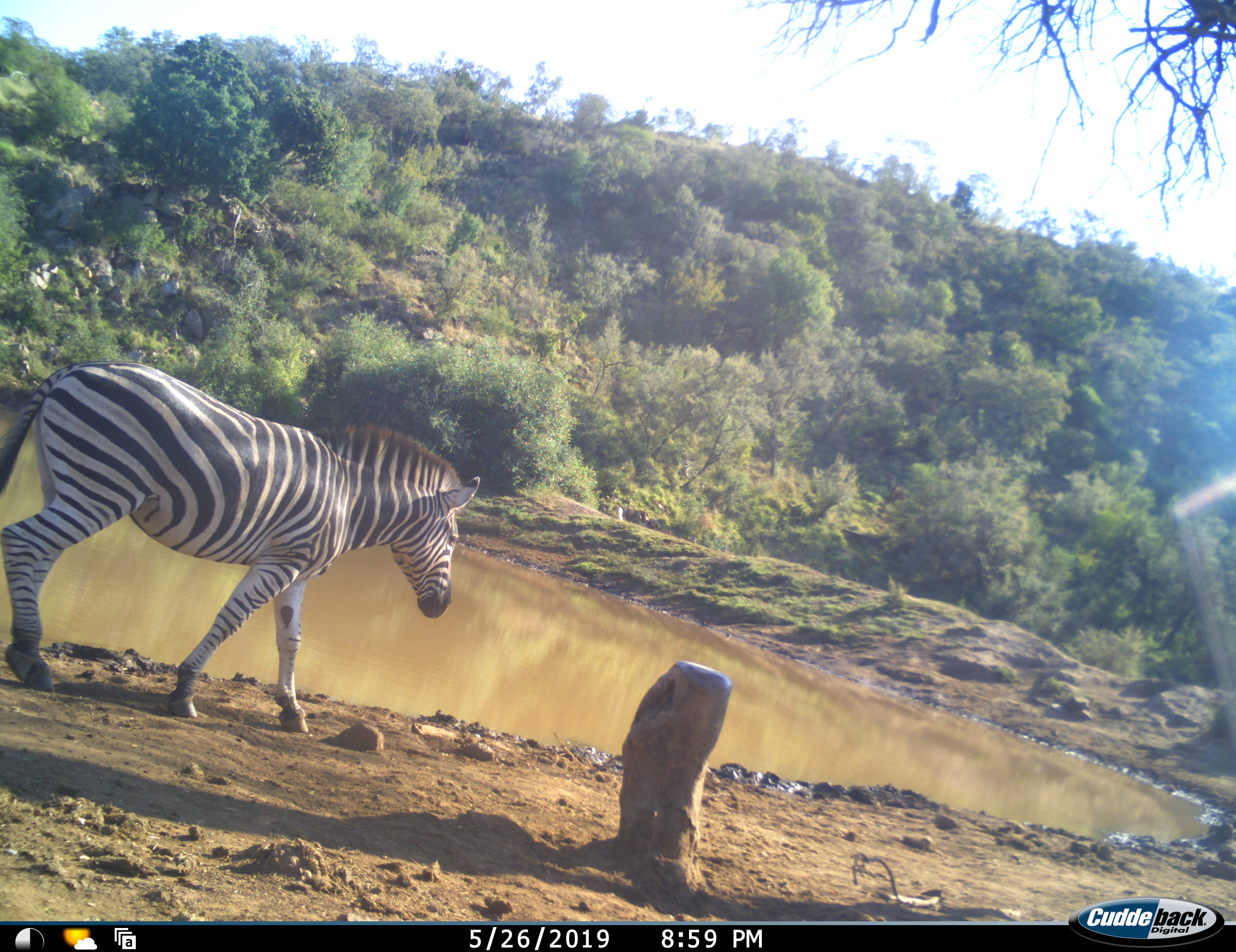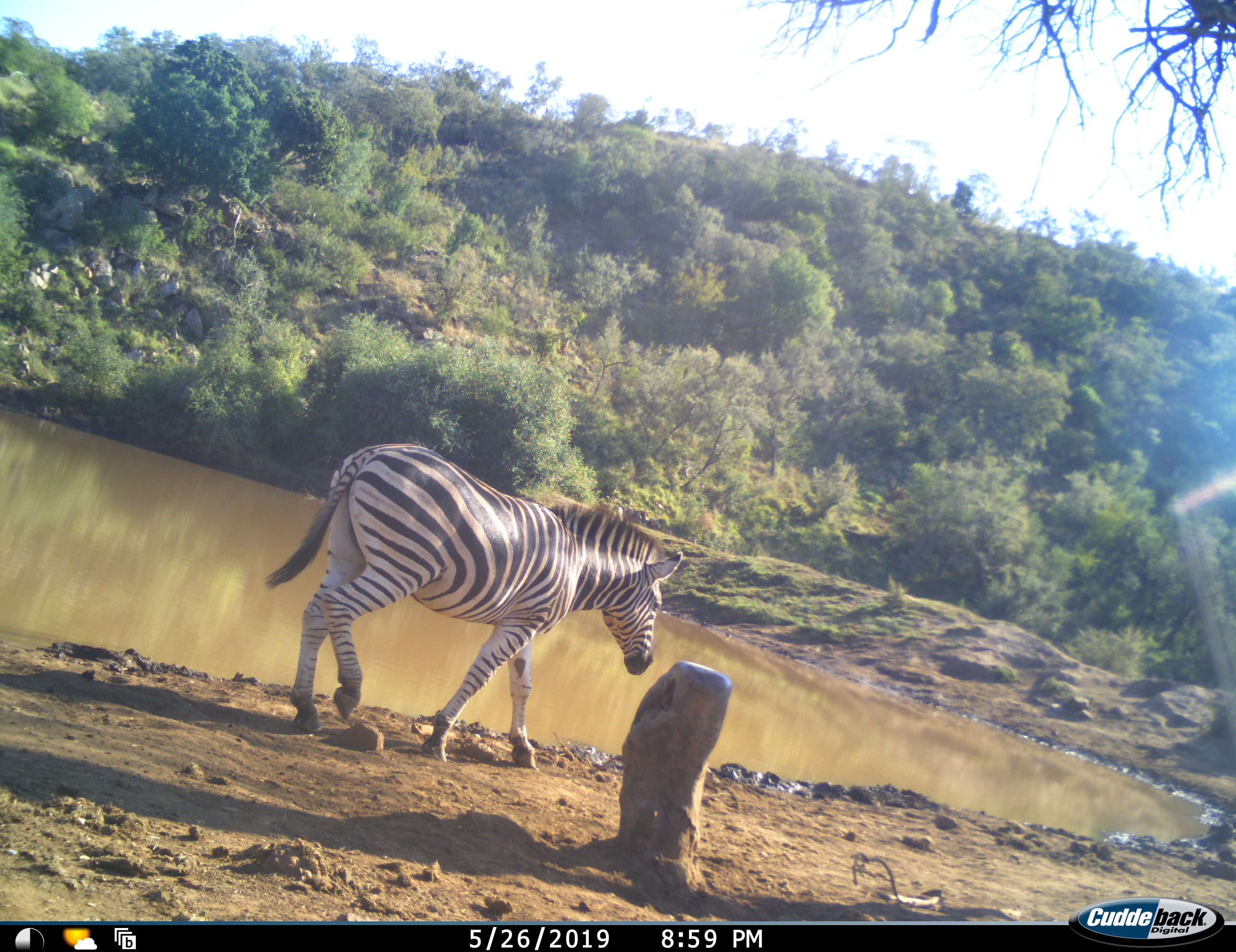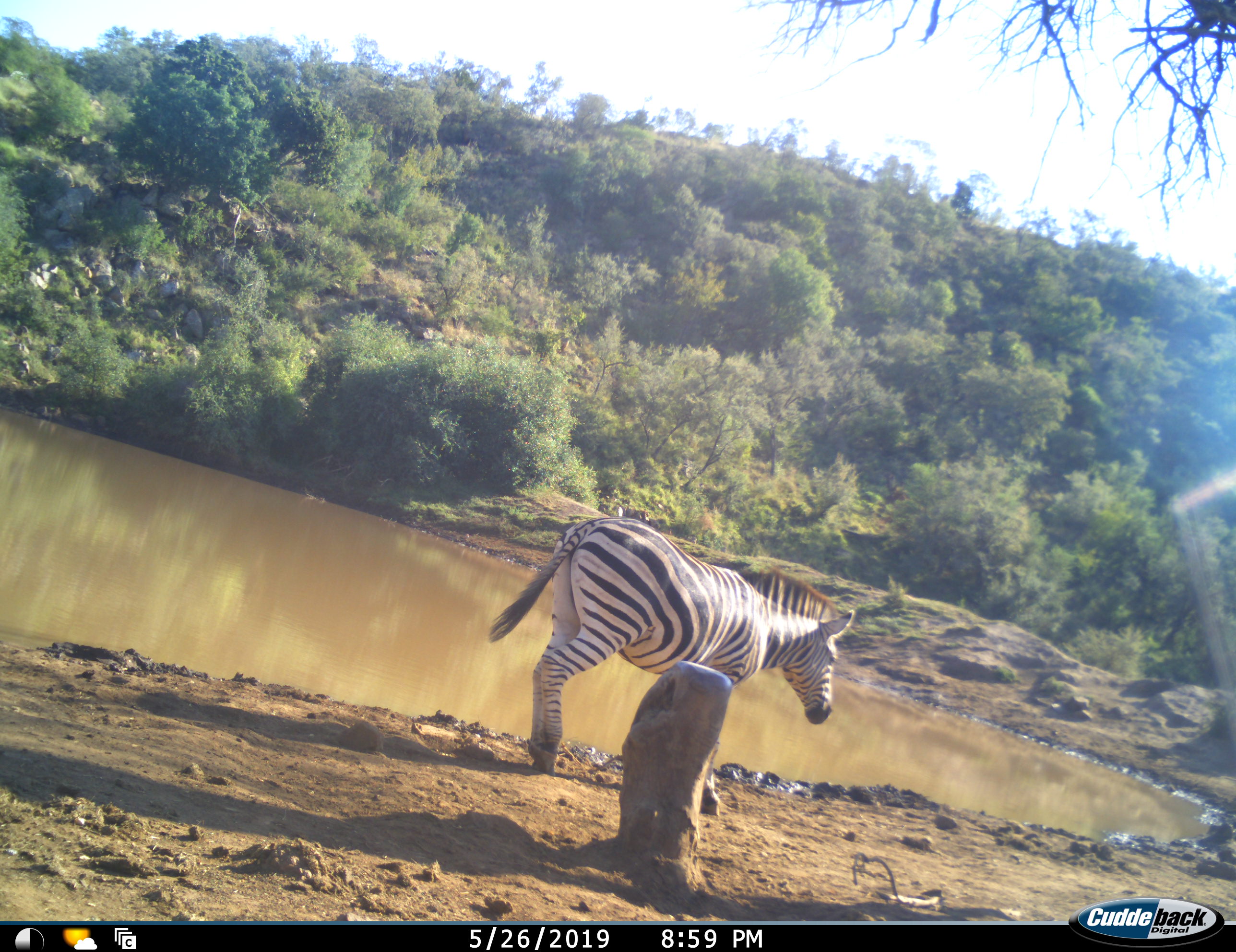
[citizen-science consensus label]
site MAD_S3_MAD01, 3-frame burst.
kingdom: Animalia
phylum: Chordata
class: Mammalia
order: Perissodactyla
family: Equidae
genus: Equus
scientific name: Equus quagga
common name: plains zebra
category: zebraplains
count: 1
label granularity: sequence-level